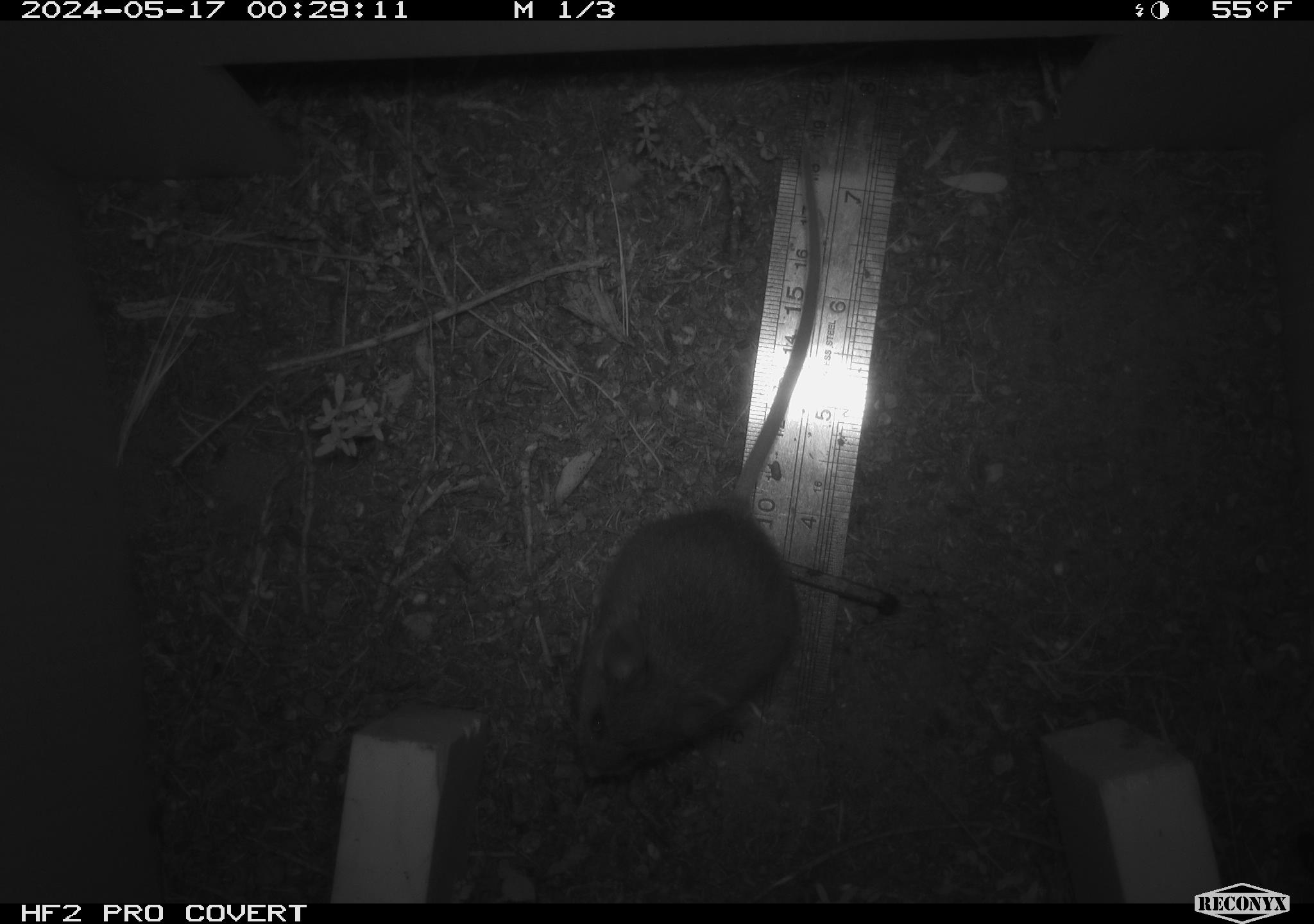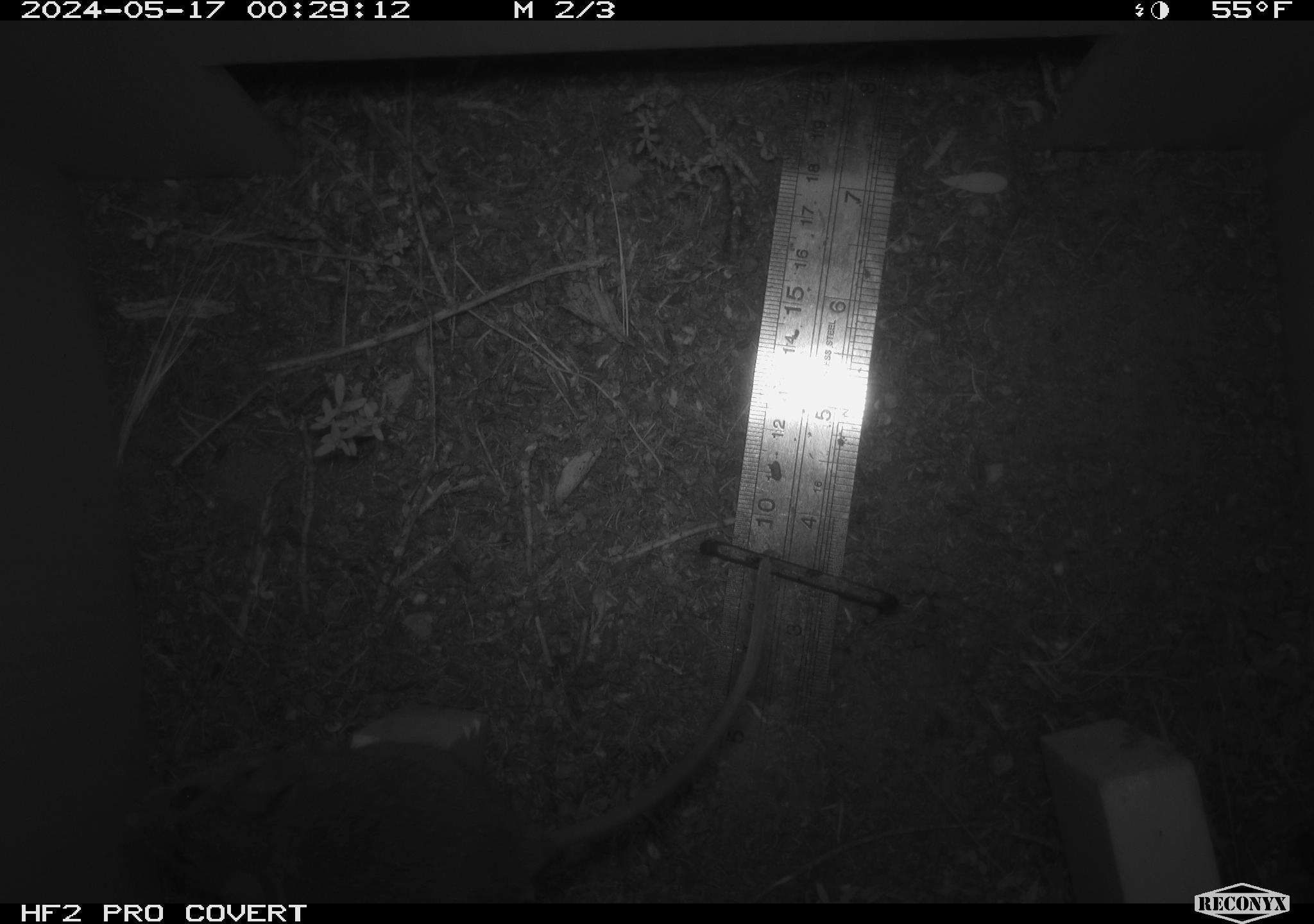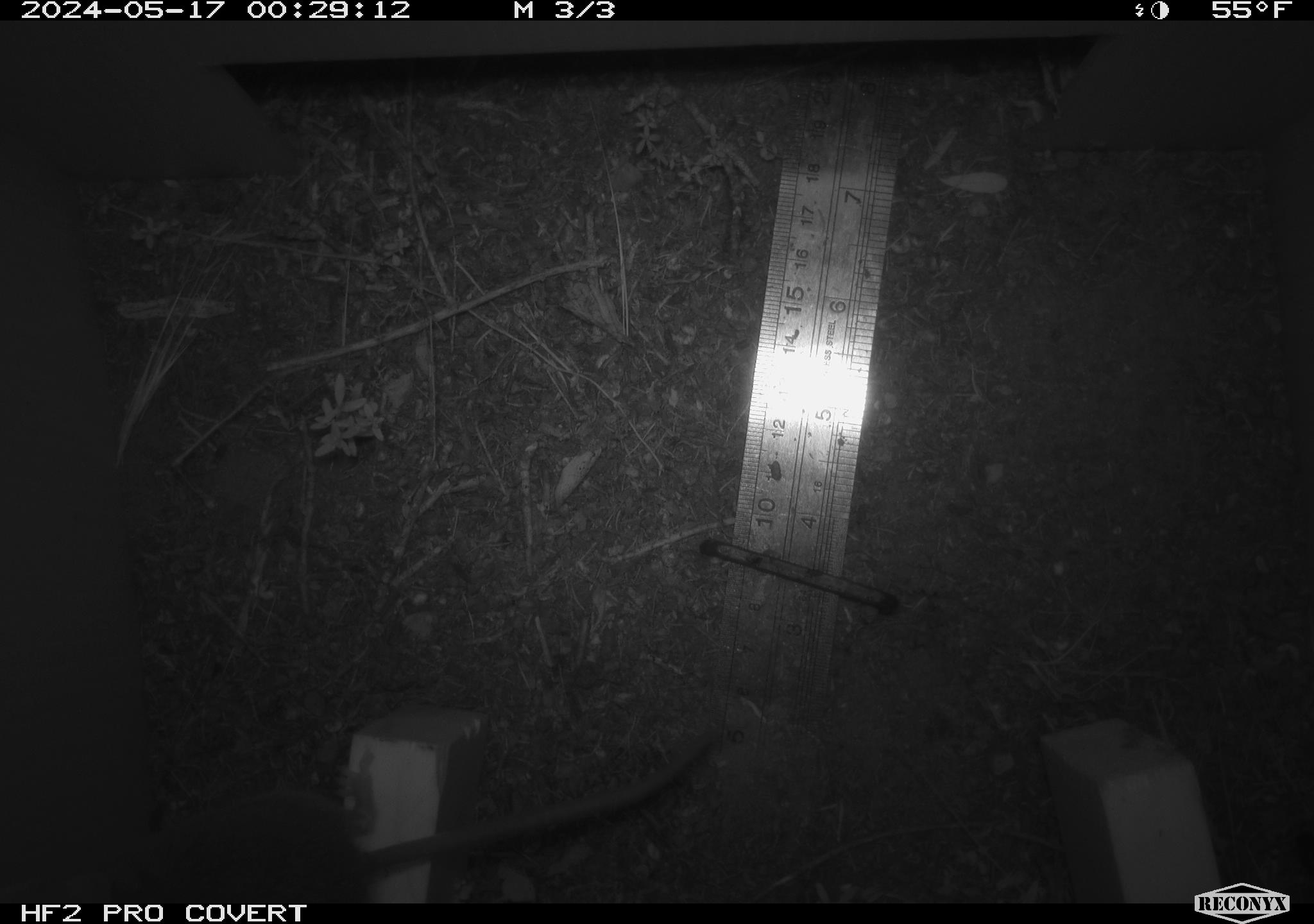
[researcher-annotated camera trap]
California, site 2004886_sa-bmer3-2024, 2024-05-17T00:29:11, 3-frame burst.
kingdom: Animalia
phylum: Chordata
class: Mammalia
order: Rodentia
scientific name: Rodentia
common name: mouse species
Mouse species (Rodentia).